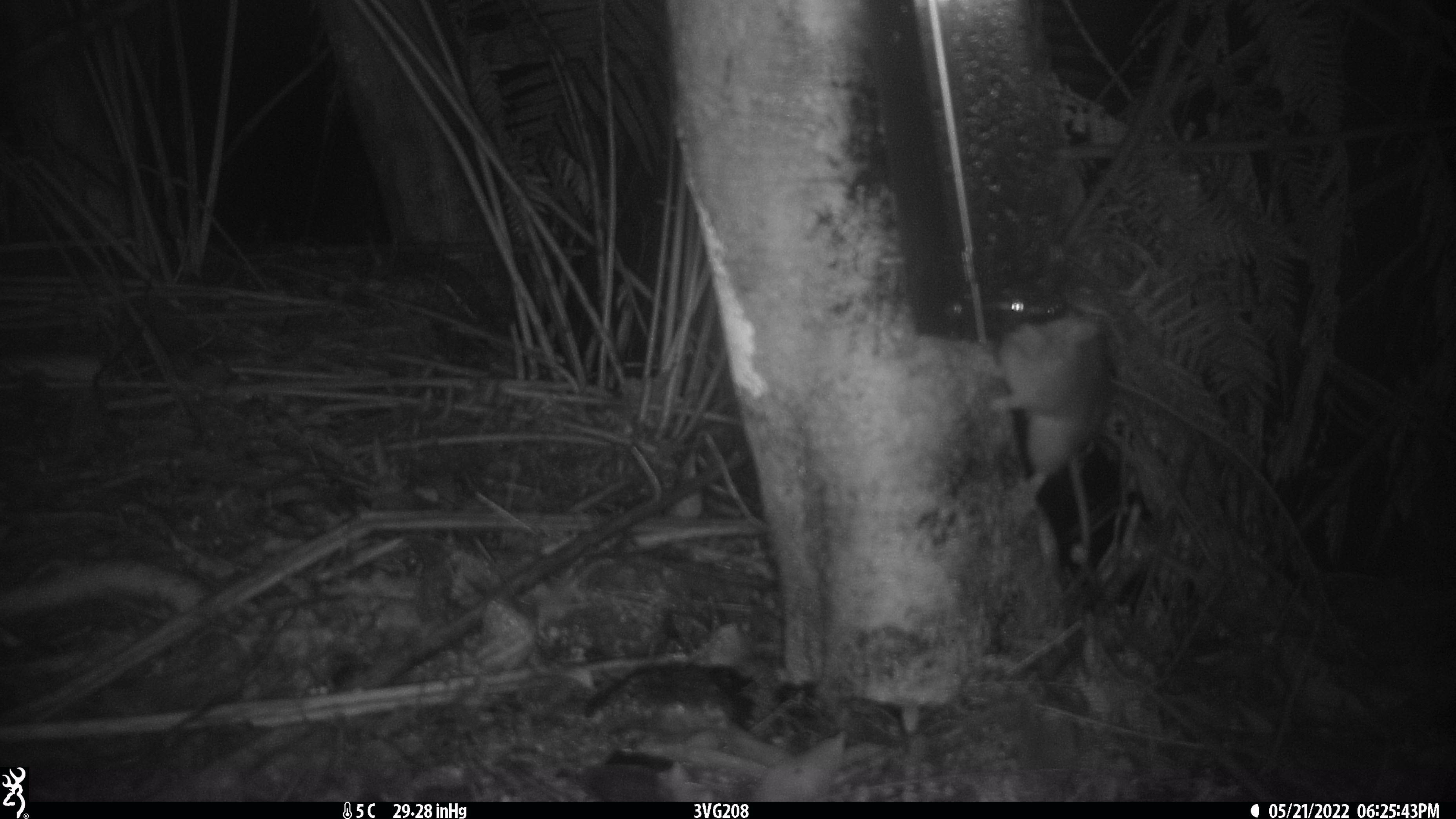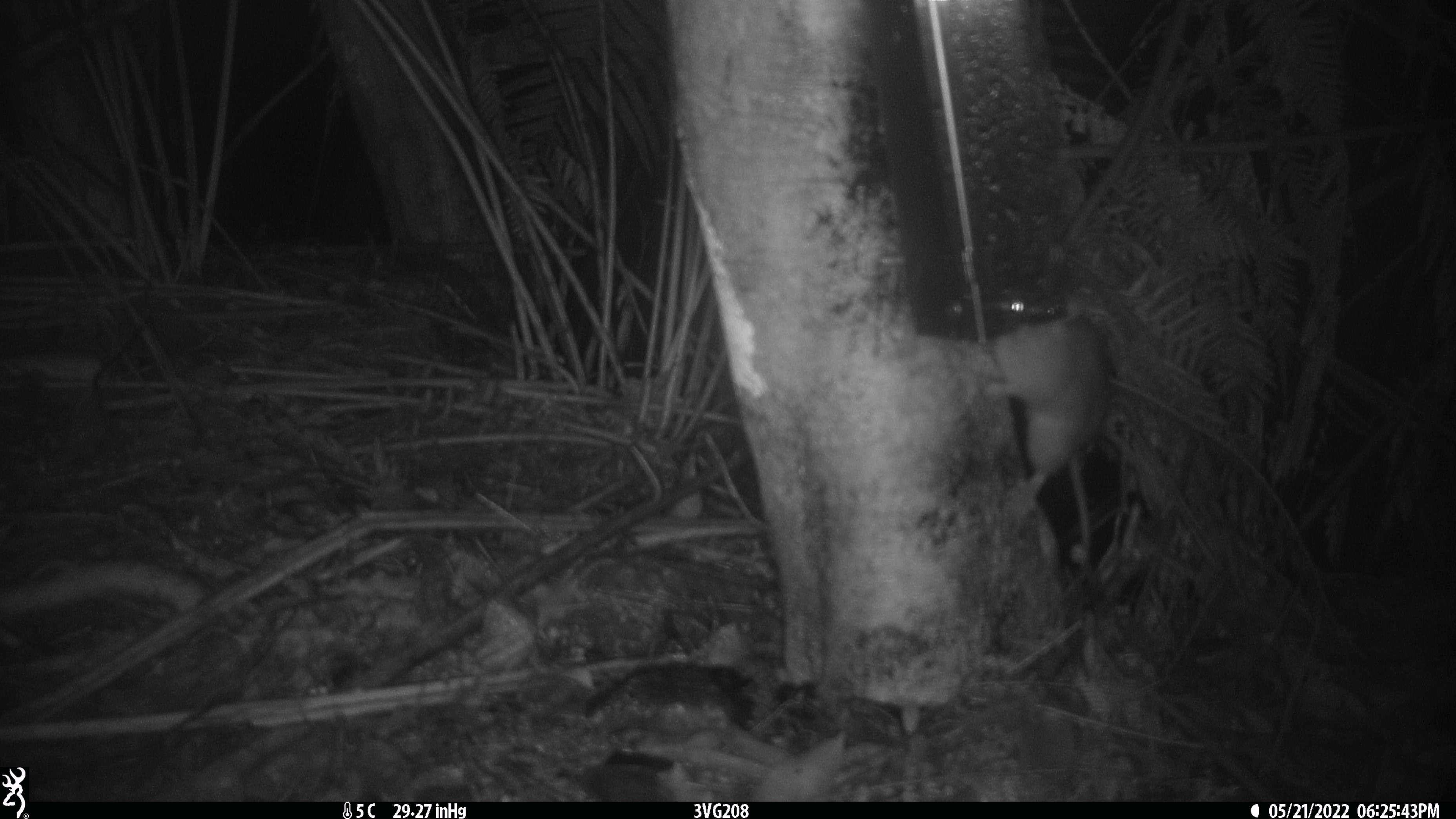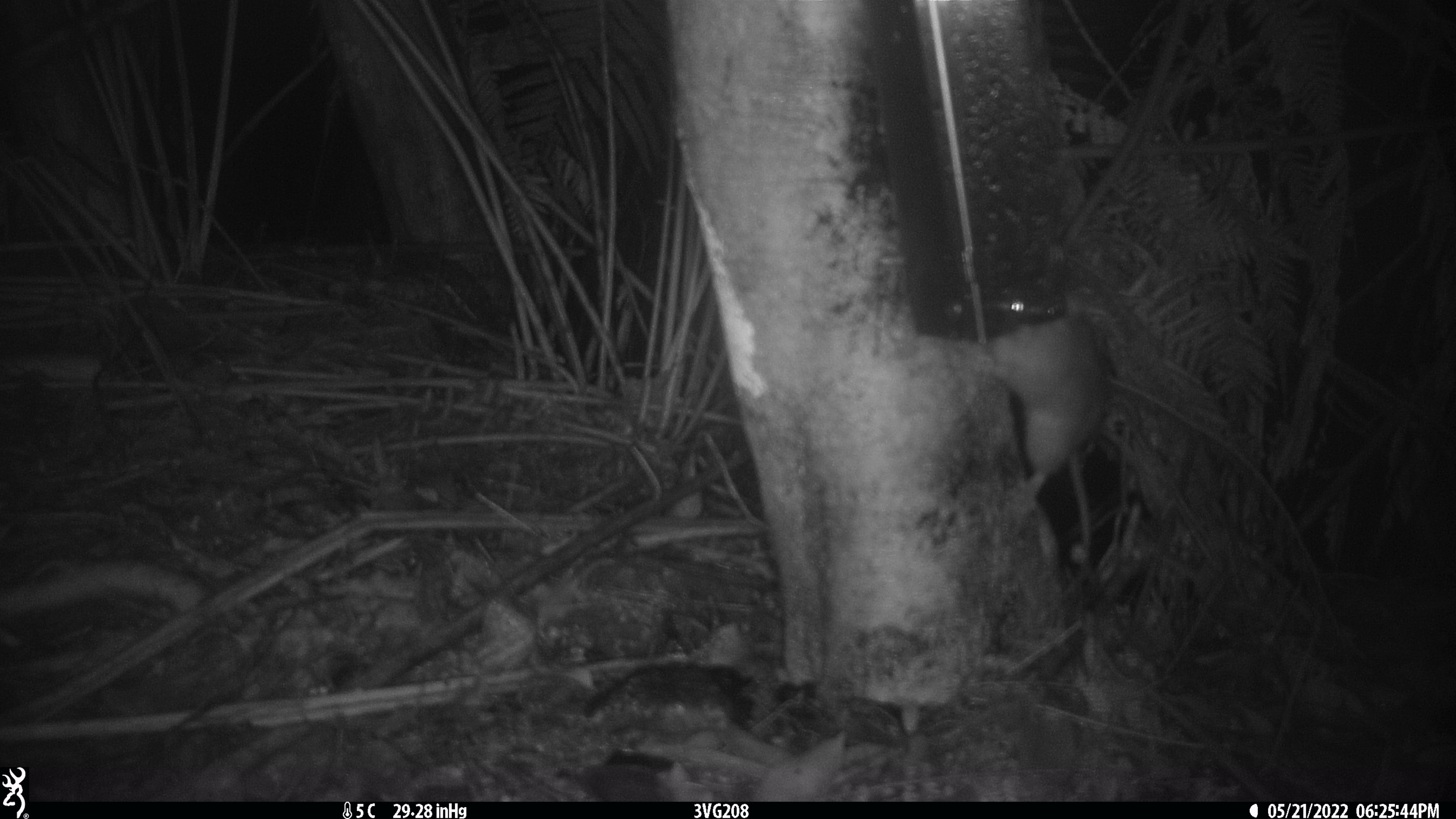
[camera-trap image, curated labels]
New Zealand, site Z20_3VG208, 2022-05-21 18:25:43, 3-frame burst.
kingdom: Animalia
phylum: Chordata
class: Mammalia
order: Rodentia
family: Muridae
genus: Rattus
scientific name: Rattus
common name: rat